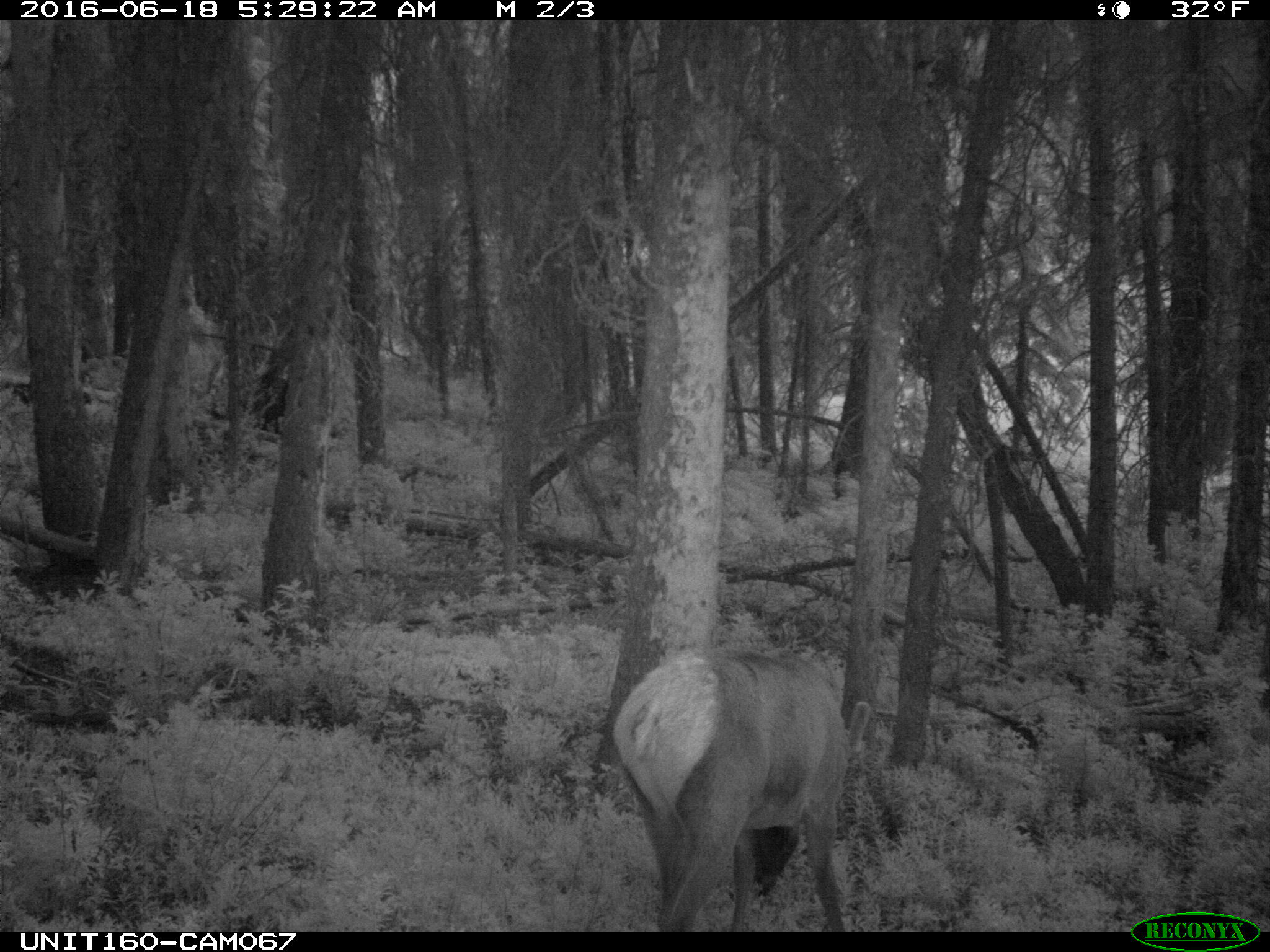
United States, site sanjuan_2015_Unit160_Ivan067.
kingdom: Animalia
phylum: Chordata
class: Mammalia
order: Artiodactyla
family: Cervidae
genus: Cervus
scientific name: Cervus elaphus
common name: red deer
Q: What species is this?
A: Cervus elaphus (red deer).